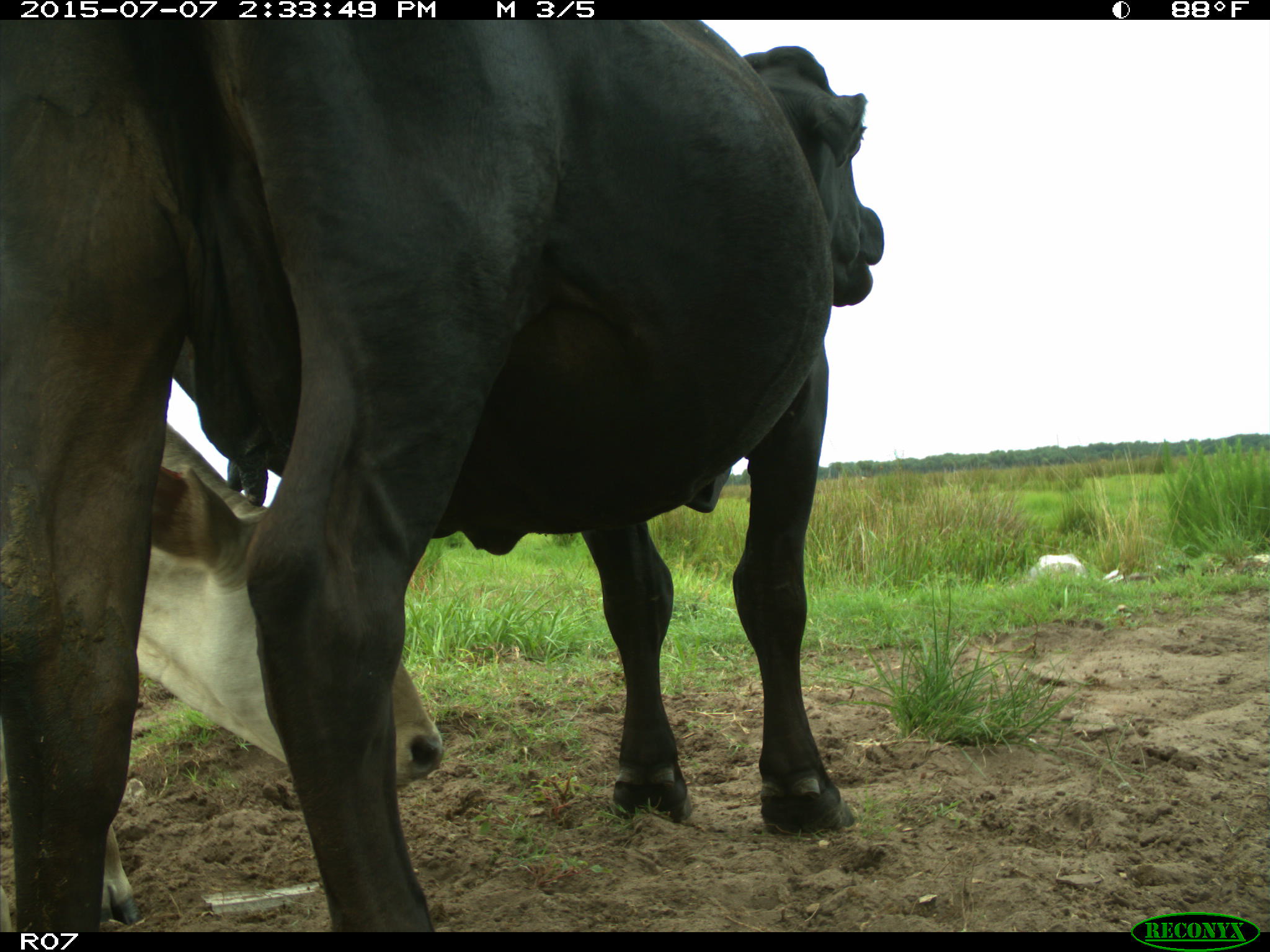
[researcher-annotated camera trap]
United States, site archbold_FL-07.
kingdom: Animalia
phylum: Chordata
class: Mammalia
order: Artiodactyla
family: Bovidae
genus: Bos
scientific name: Bos taurus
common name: domestic cow